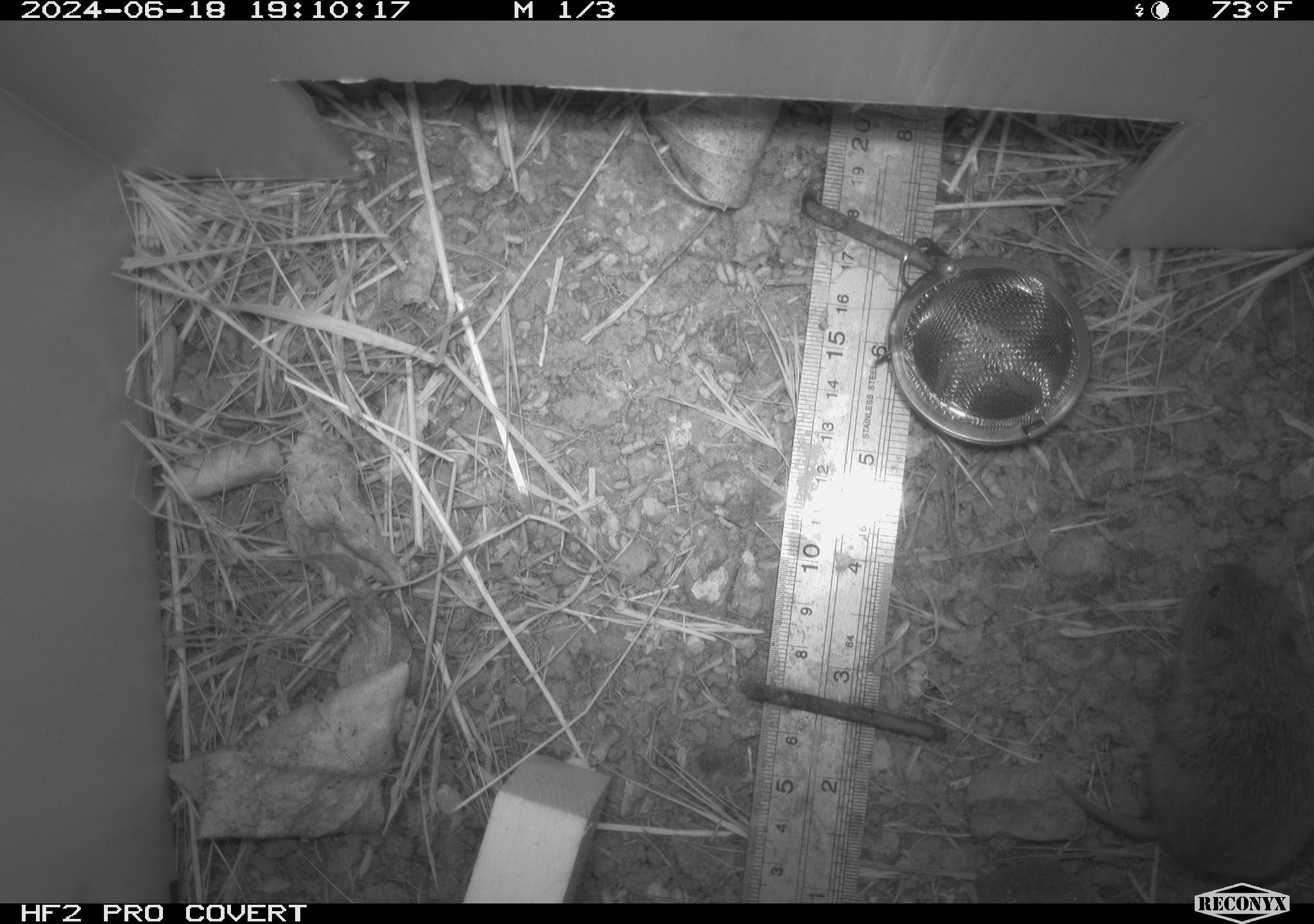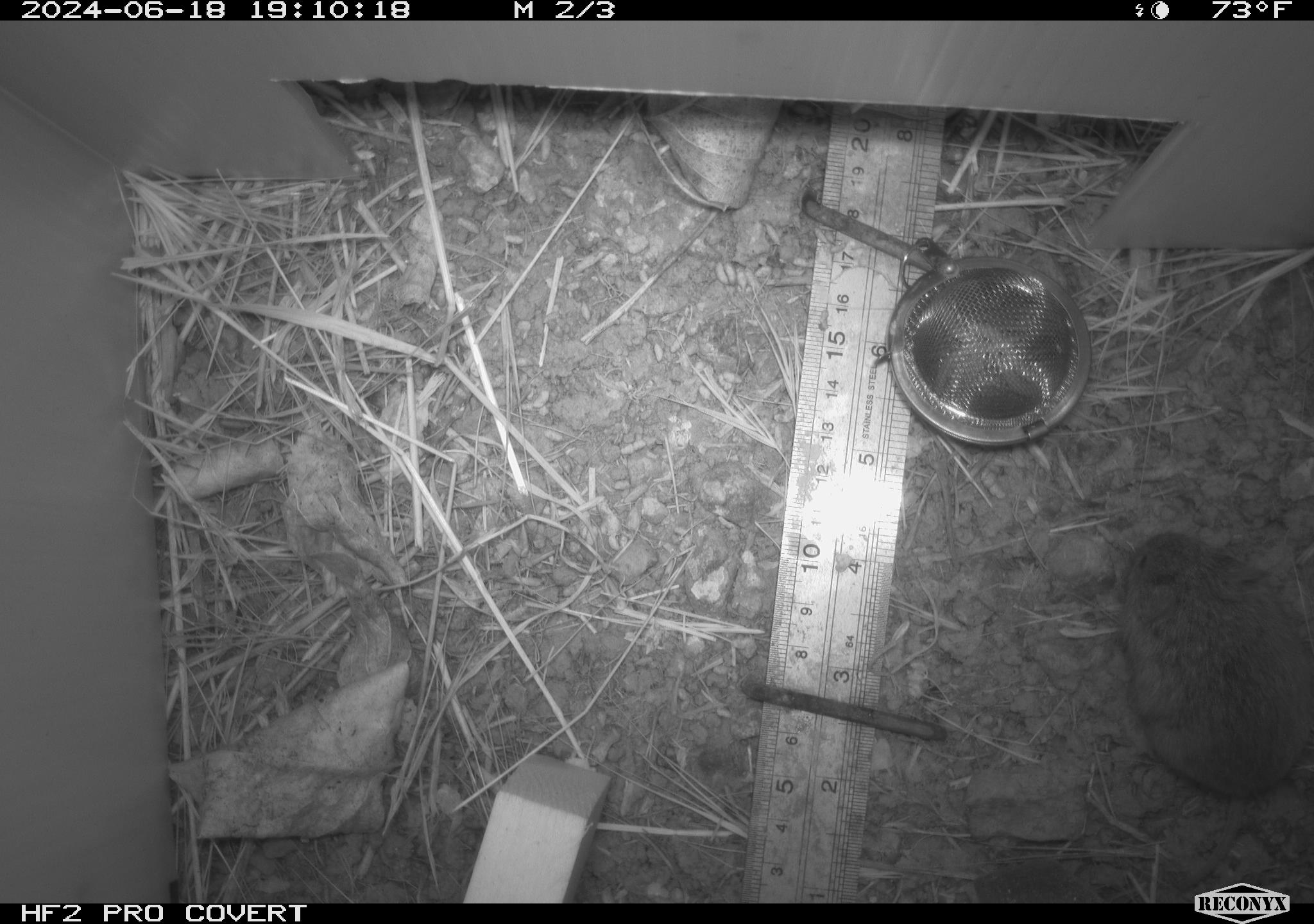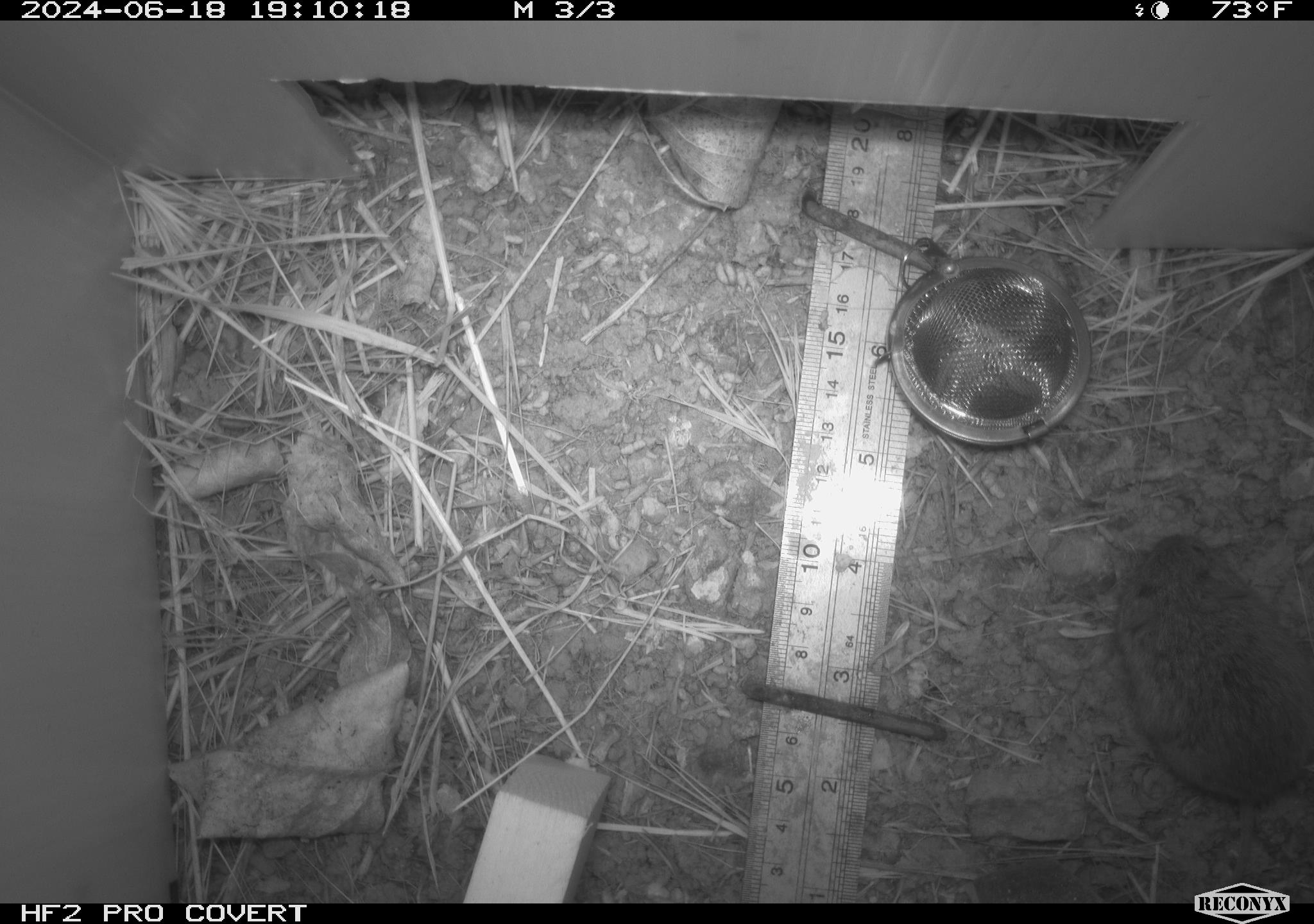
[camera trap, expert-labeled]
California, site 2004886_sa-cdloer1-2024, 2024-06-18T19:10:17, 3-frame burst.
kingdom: Animalia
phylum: Chordata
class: Mammalia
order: Rodentia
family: Cricetidae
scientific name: Arvicolinae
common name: voles, lemmings, and muskrats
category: arvicolinae subfamily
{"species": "arvicolinae subfamily (voles, lemmings, and muskrats) (Arvicolinae)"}